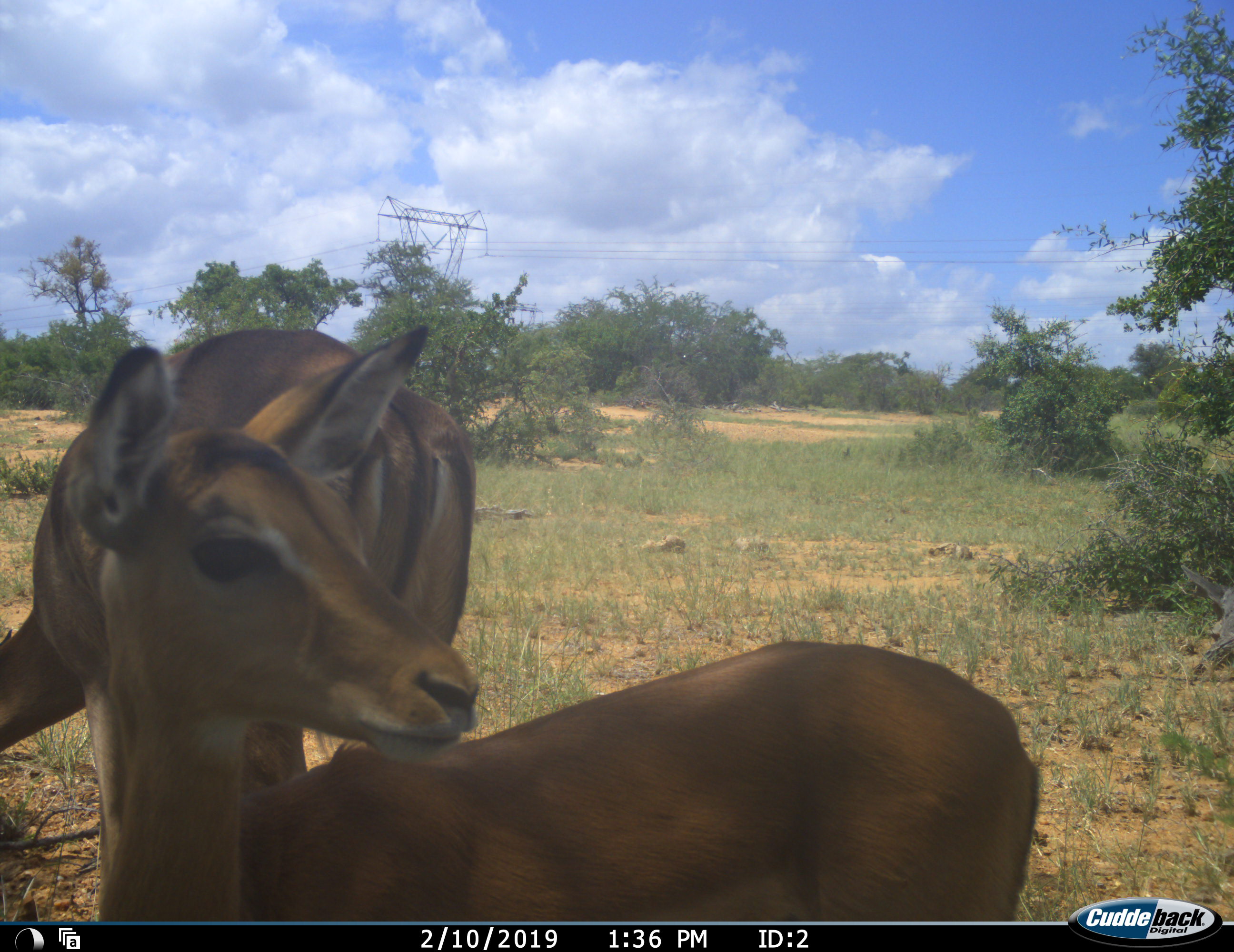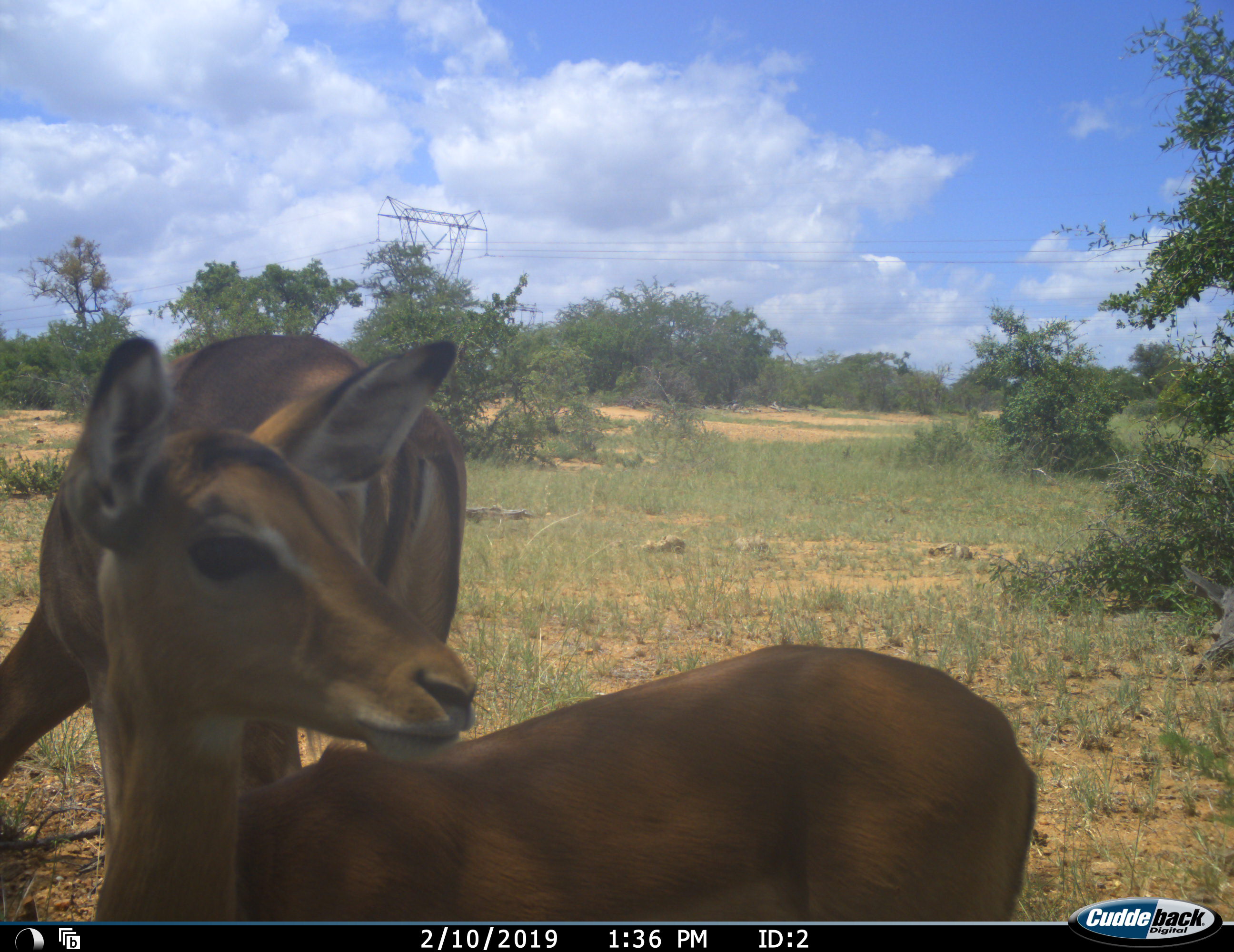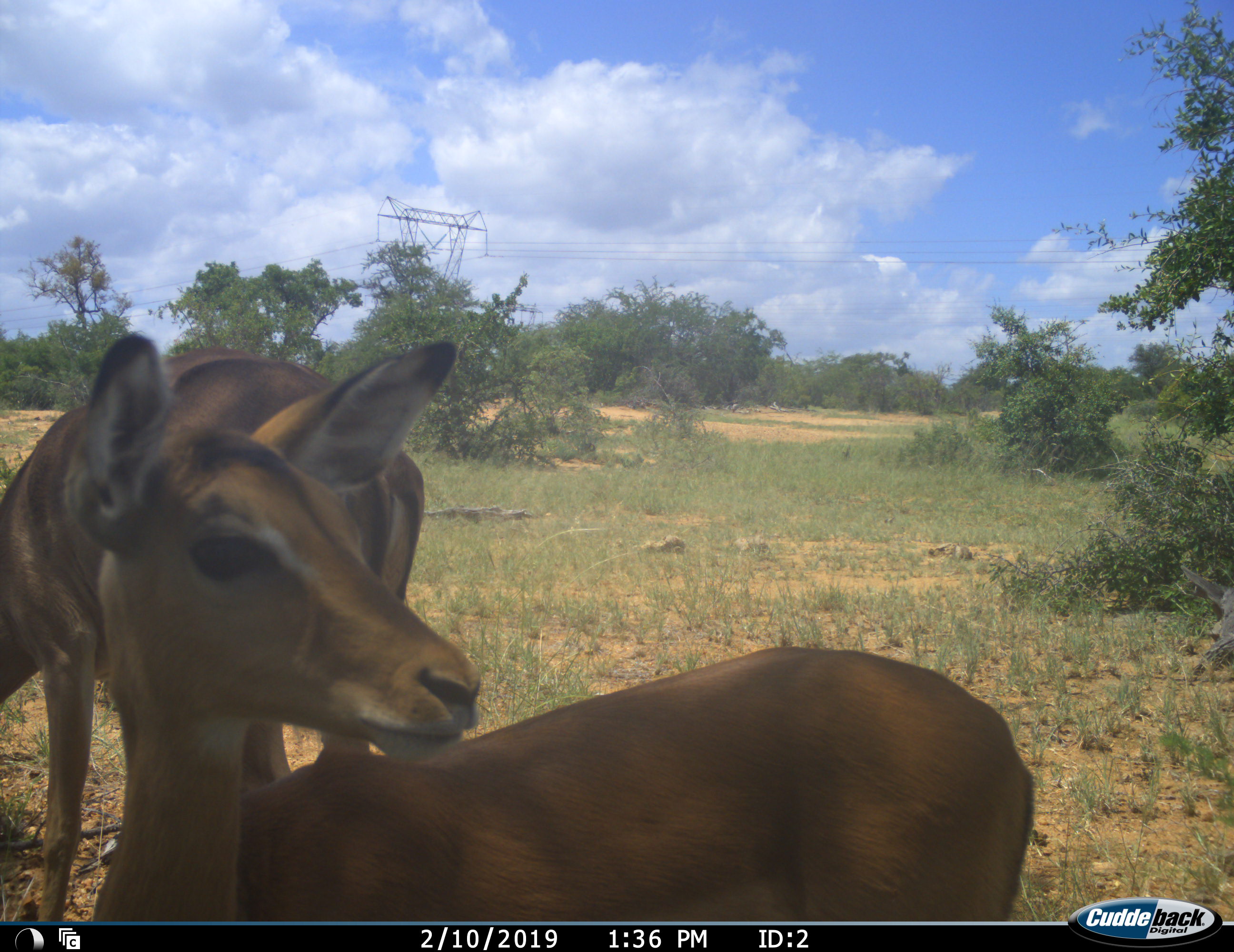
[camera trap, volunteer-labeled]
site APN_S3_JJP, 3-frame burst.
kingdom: Animalia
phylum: Chordata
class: Mammalia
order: Artiodactyla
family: Bovidae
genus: Aepyceros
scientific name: Aepyceros melampus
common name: impala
Impala (Aepyceros melampus), count 2. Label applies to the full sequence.